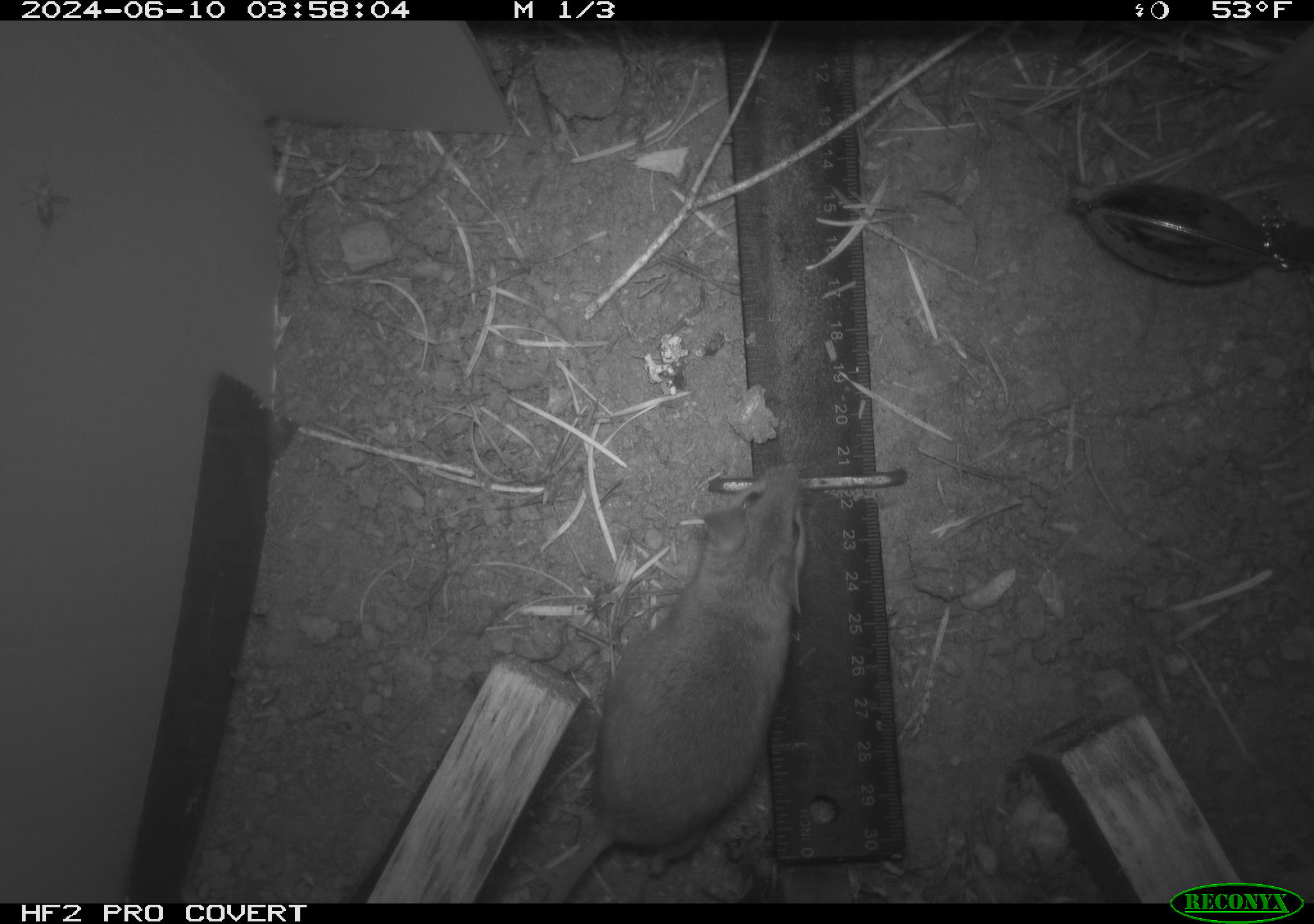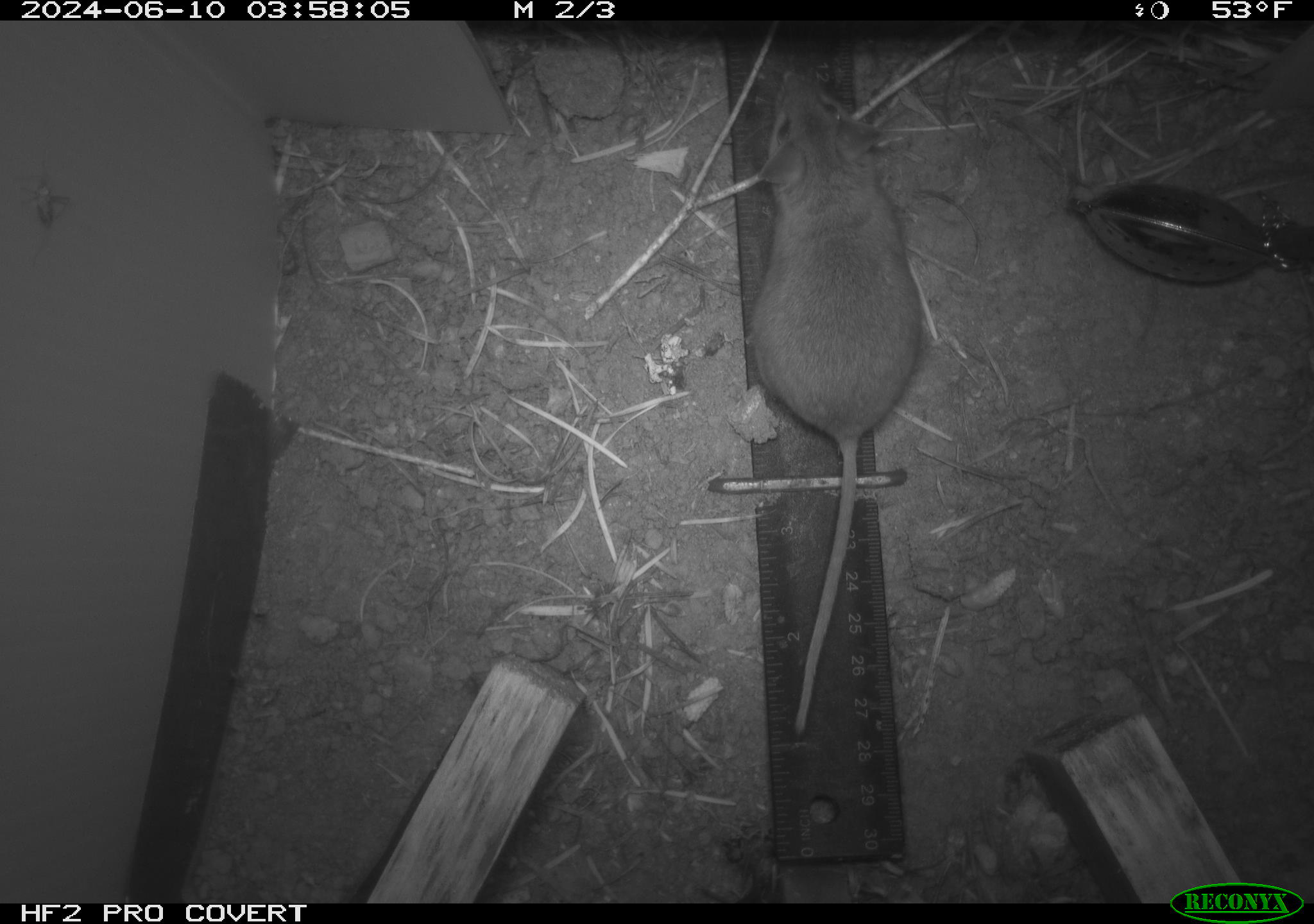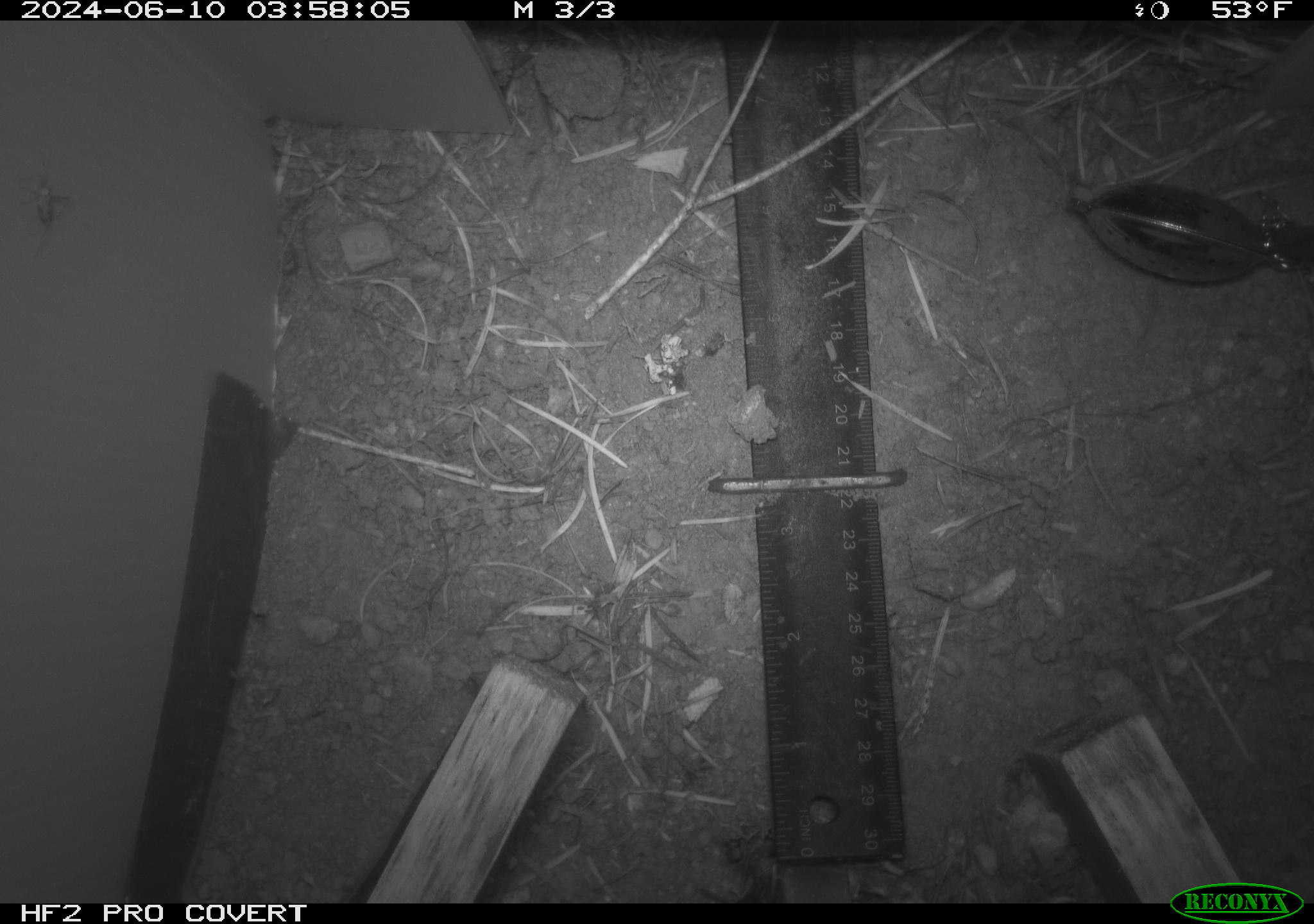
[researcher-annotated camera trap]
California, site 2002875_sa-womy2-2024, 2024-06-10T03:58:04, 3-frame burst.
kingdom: Animalia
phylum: Chordata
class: Mammalia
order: Rodentia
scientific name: Rodentia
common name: mouse species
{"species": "mouse species (Rodentia)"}